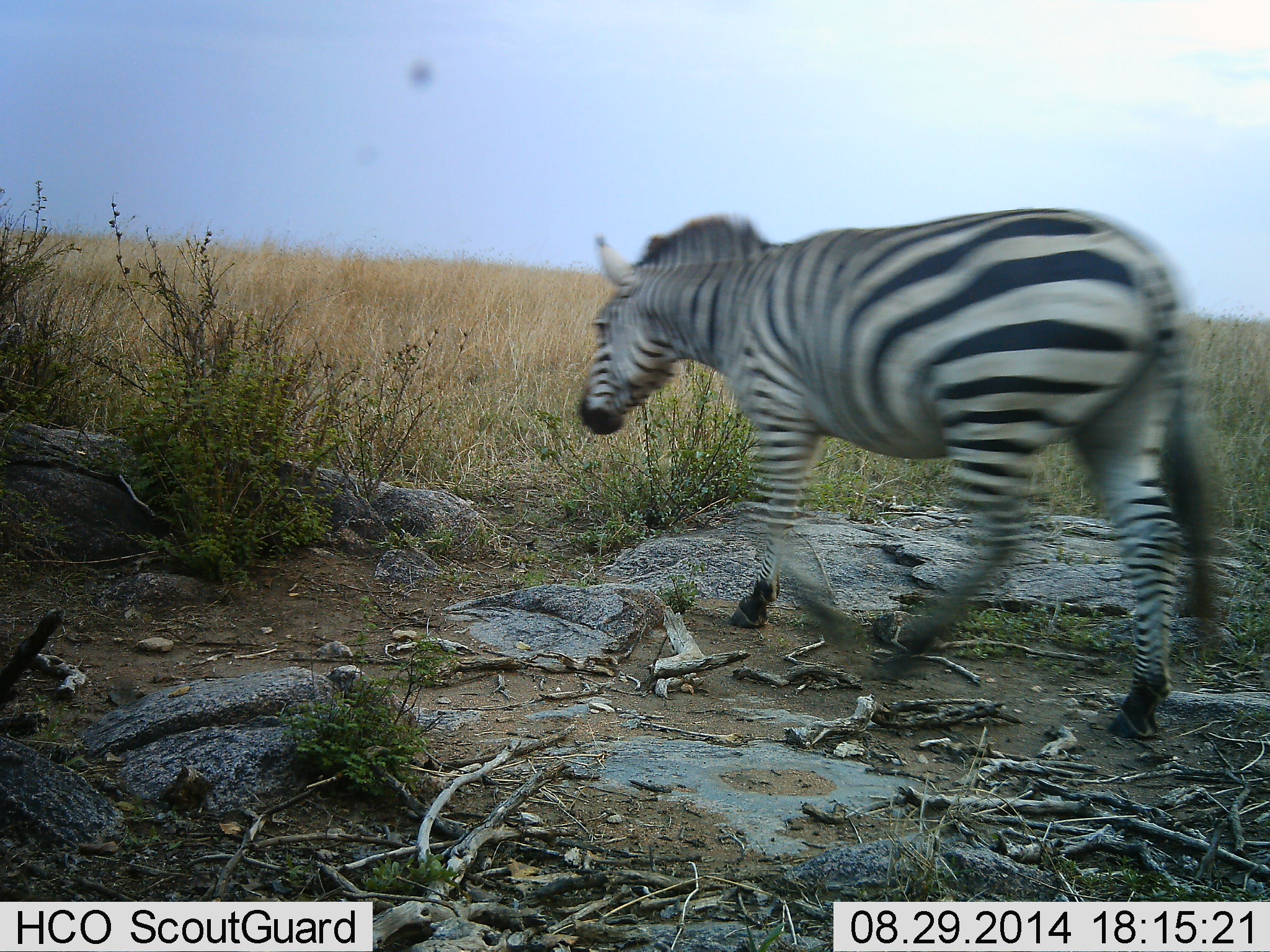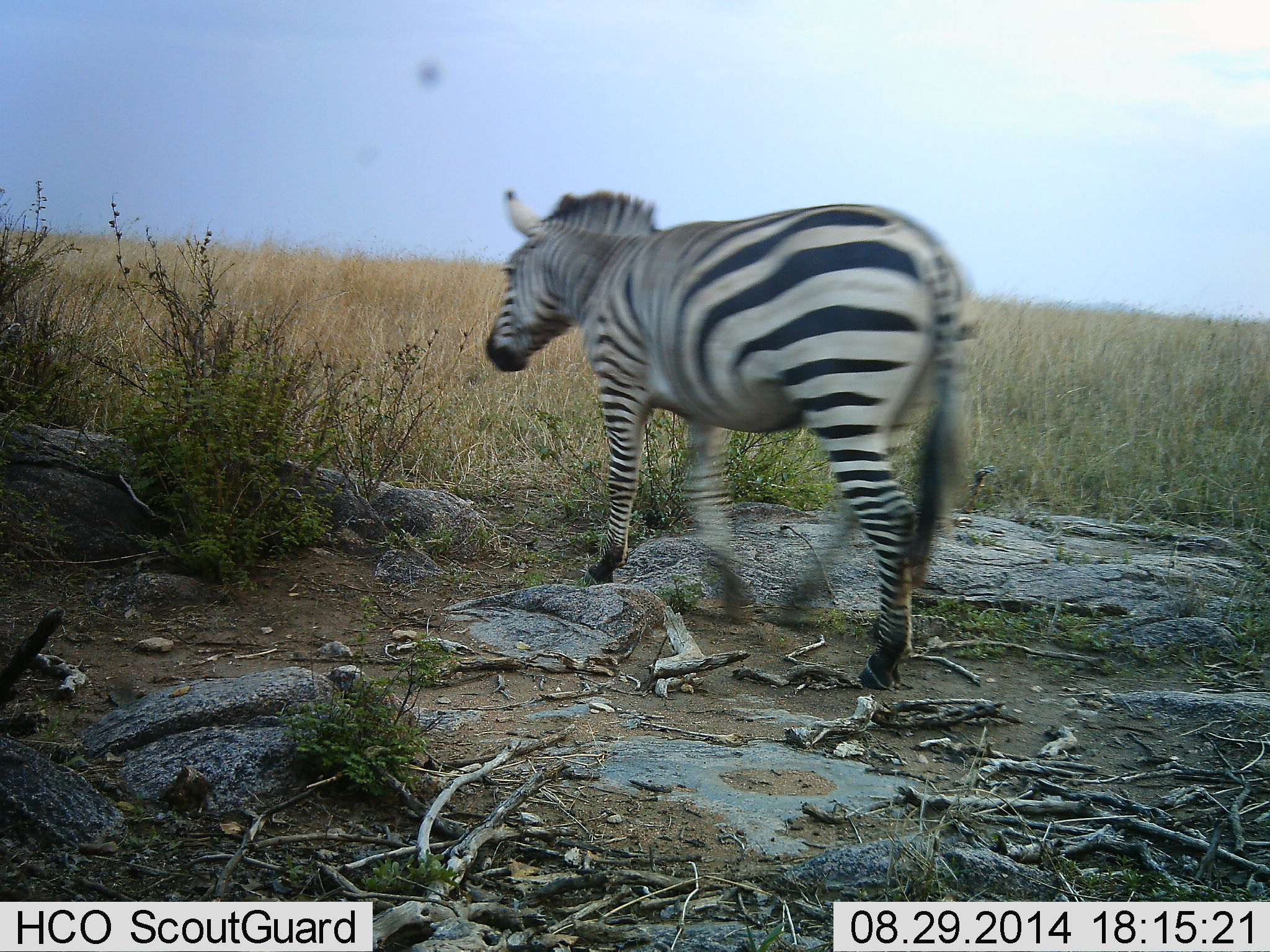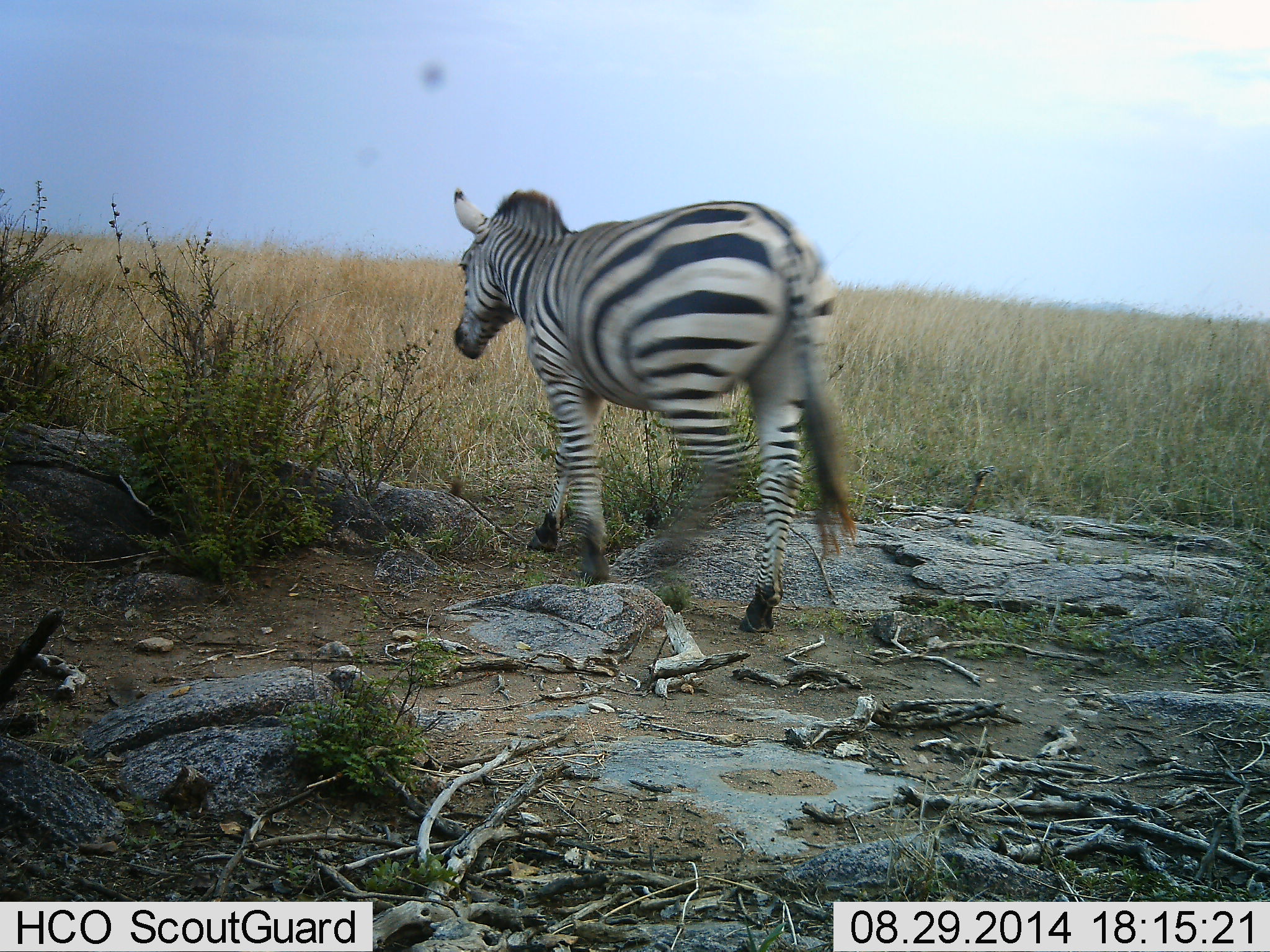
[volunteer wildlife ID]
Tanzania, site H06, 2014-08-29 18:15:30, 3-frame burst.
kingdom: Animalia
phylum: Chordata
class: Mammalia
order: Perissodactyla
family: Equidae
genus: Equus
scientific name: Equus quagga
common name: plains zebra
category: zebra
Zebra (plains zebra) (Equus quagga), count 1. Behavior (volunteer vote fractions): standing 17%, resting 0%, moving 83%, interacting 0%. Young present (vote fraction): 0%. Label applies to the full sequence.